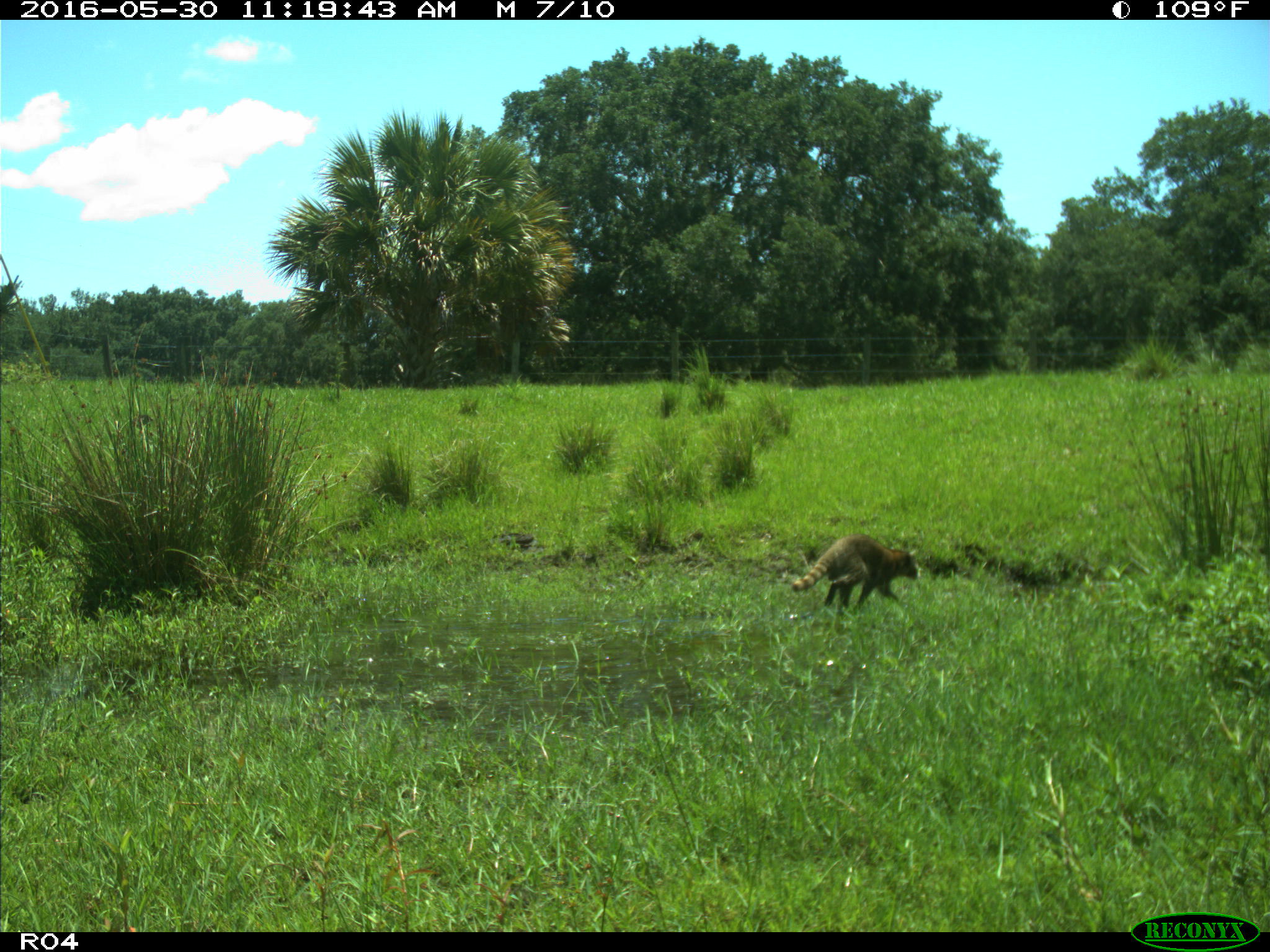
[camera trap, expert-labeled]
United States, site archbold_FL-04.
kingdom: Animalia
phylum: Chordata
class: Mammalia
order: Carnivora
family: Procyonidae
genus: Procyon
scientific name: Procyon lotor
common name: common raccoon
Procyon lotor (common raccoon).